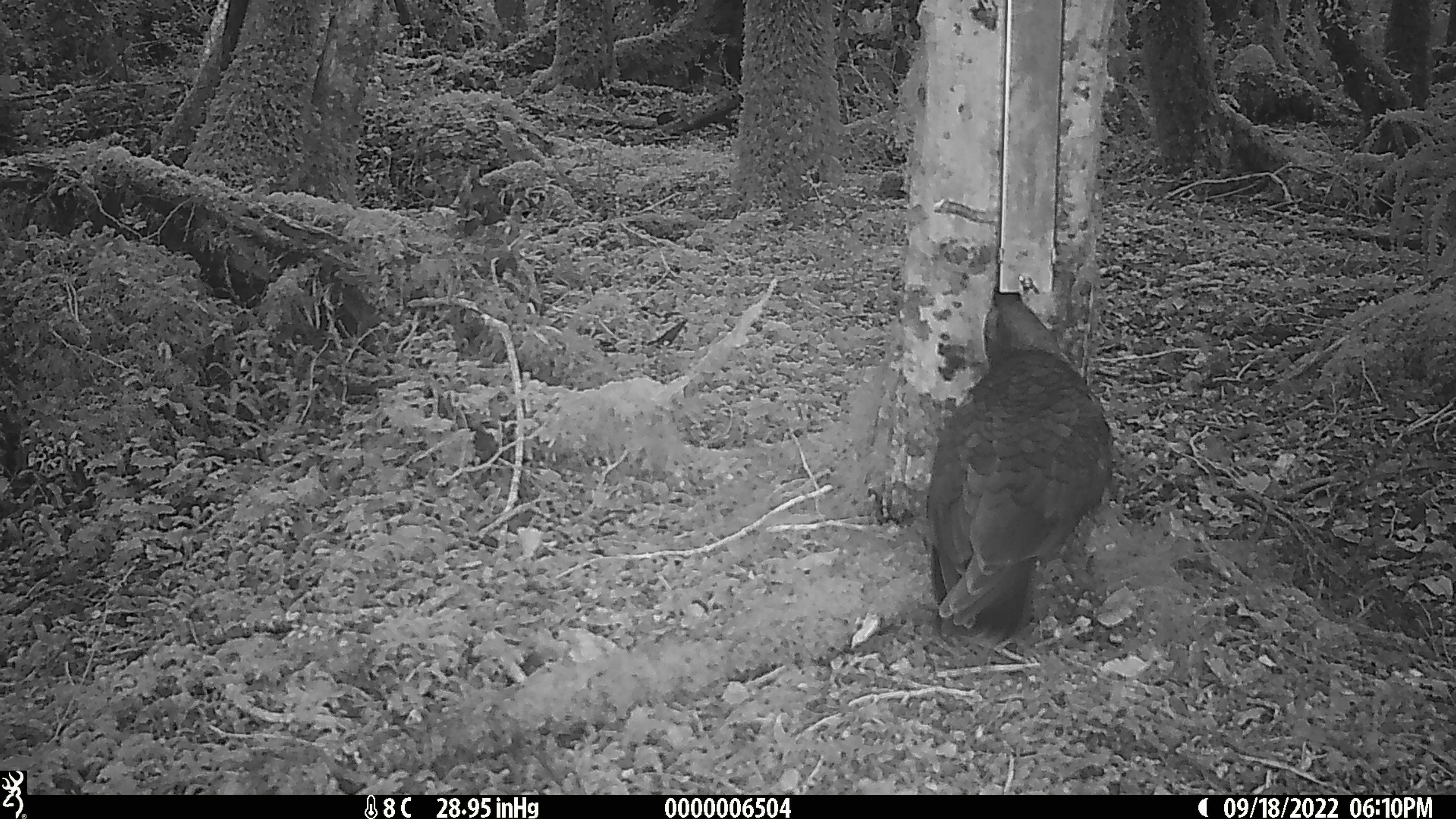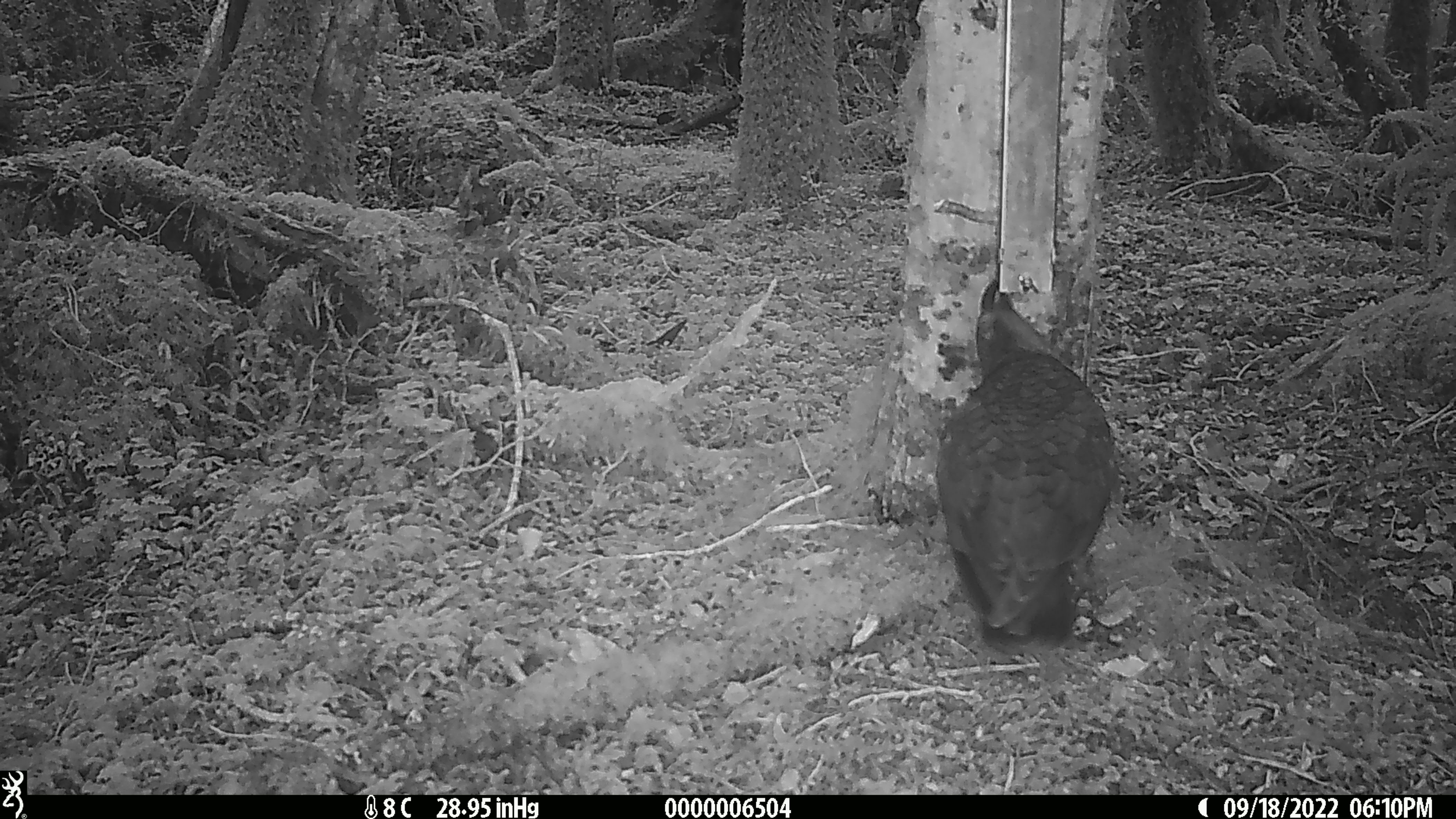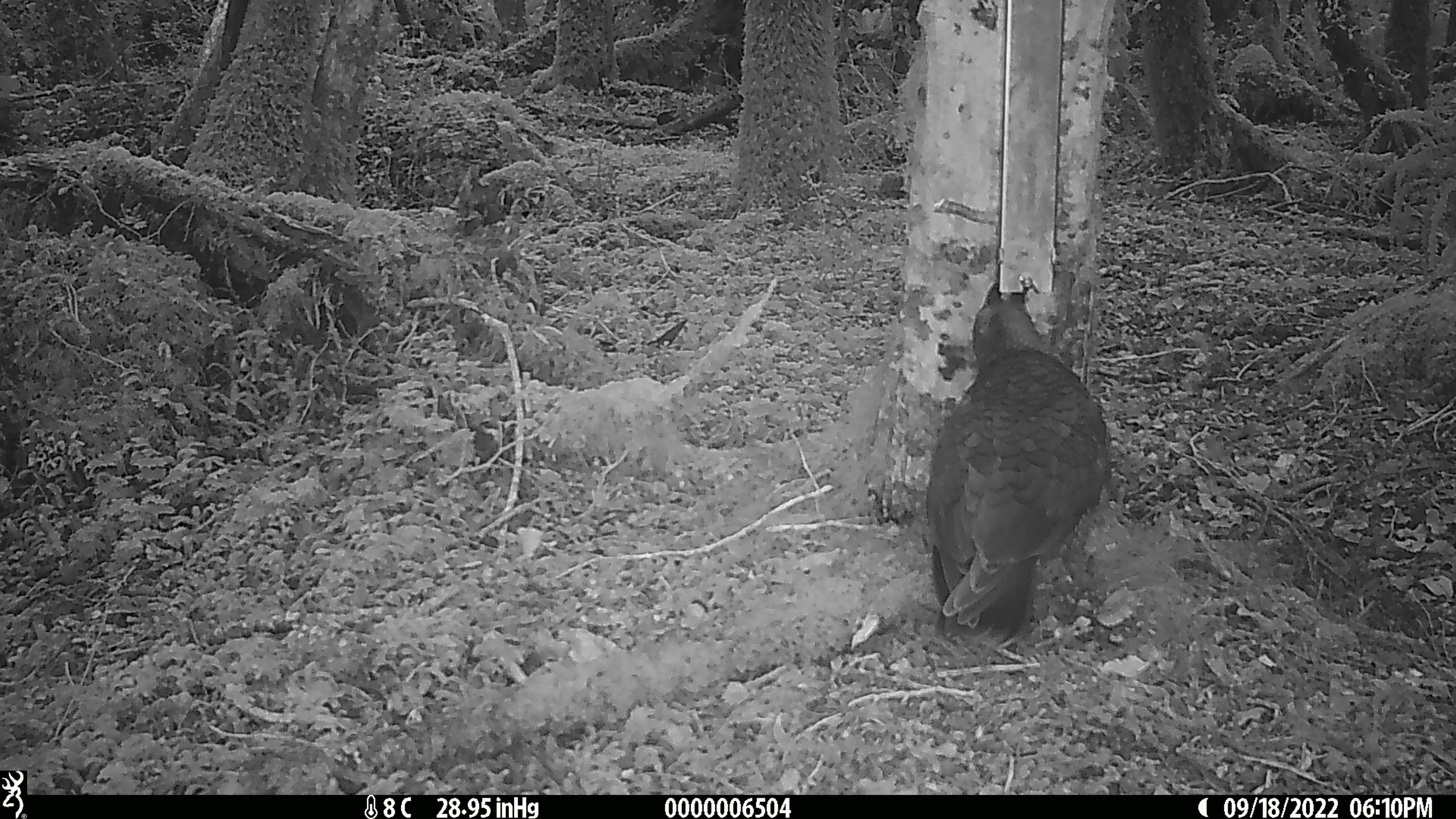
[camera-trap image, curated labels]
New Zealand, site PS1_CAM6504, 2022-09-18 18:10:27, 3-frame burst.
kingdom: Animalia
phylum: Chordata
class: Aves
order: Psittaciformes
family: Strigopidae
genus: Nestor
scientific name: Nestor notabilis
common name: kea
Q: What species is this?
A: Kea (Nestor notabilis).